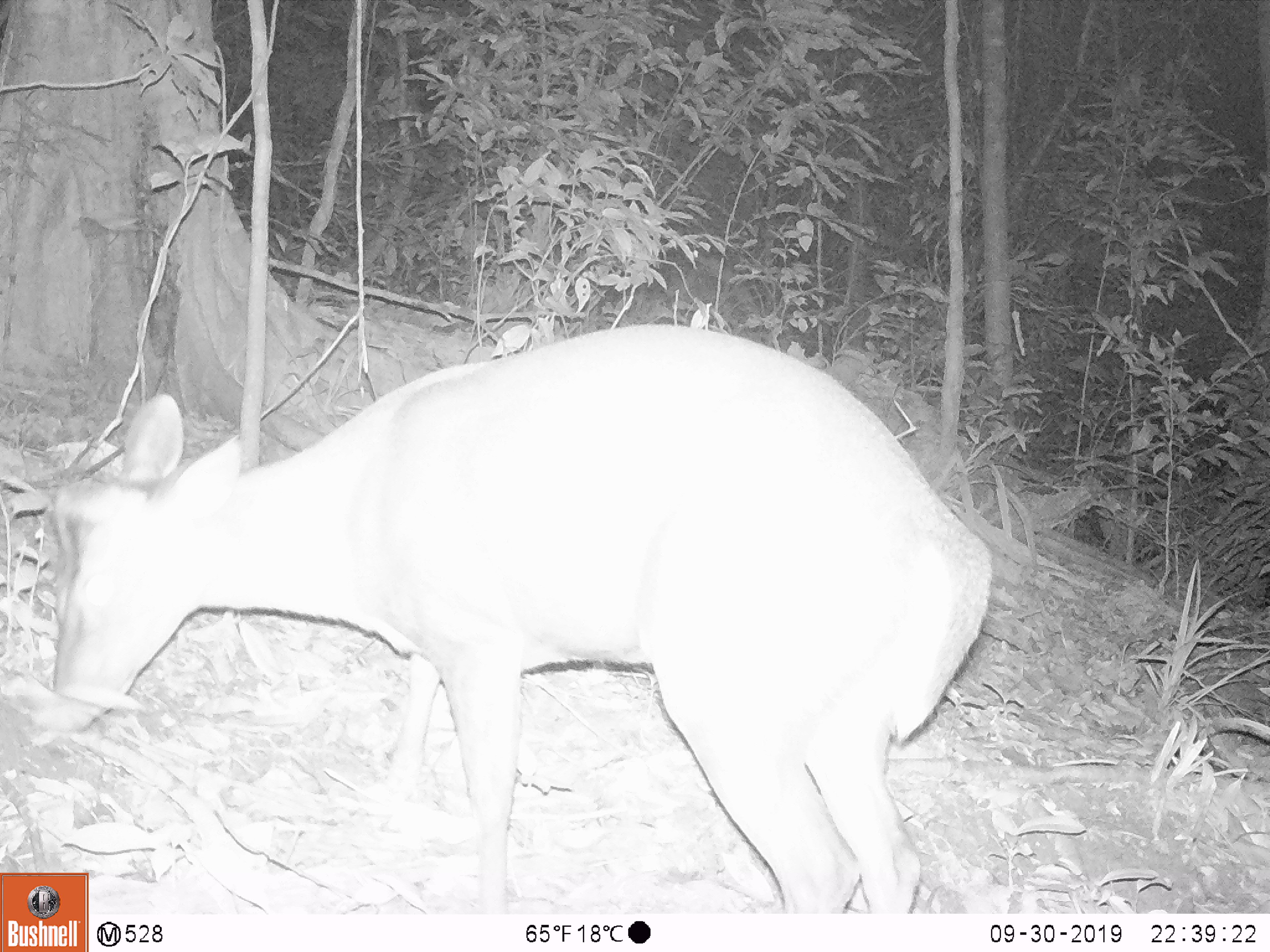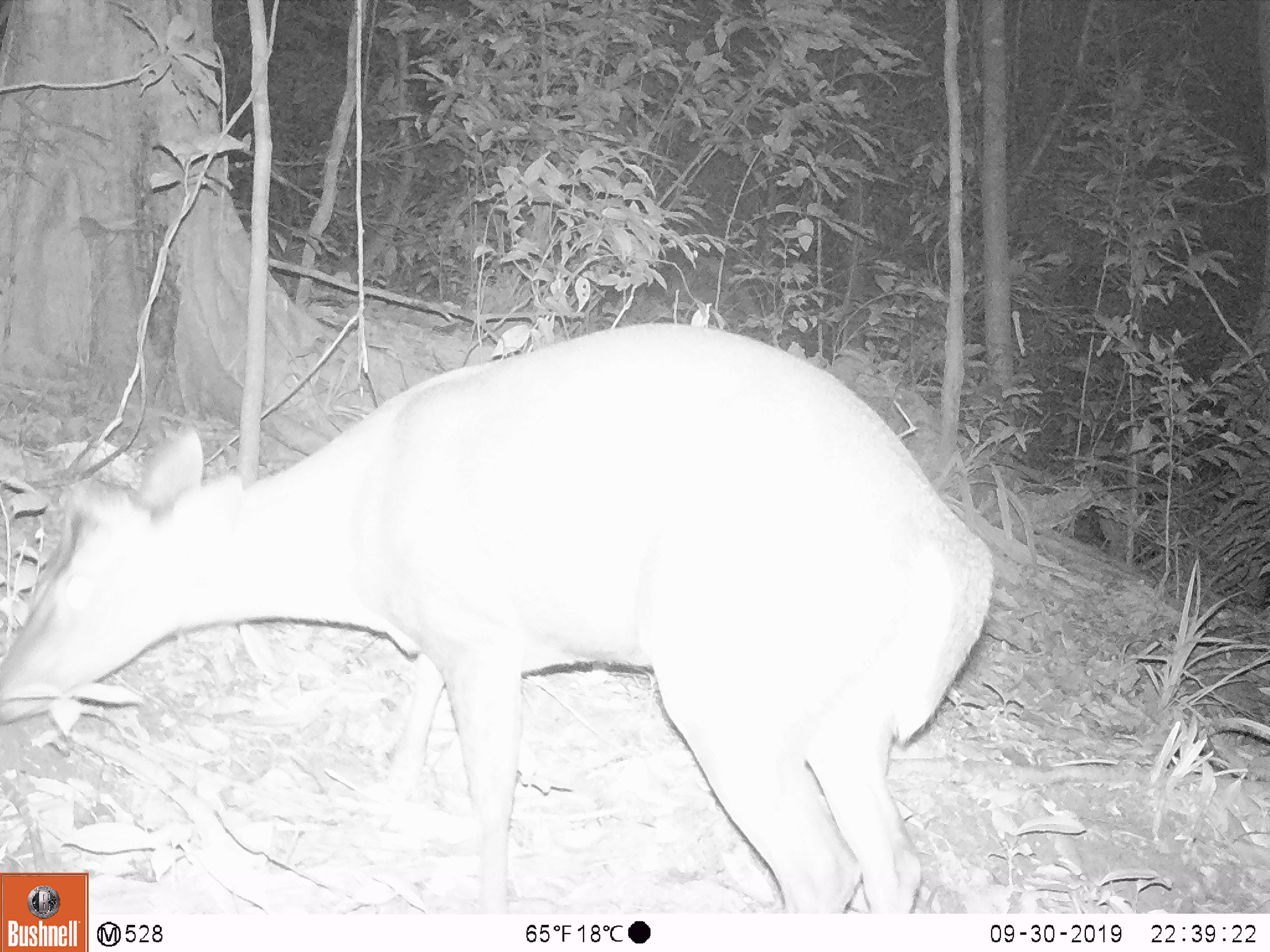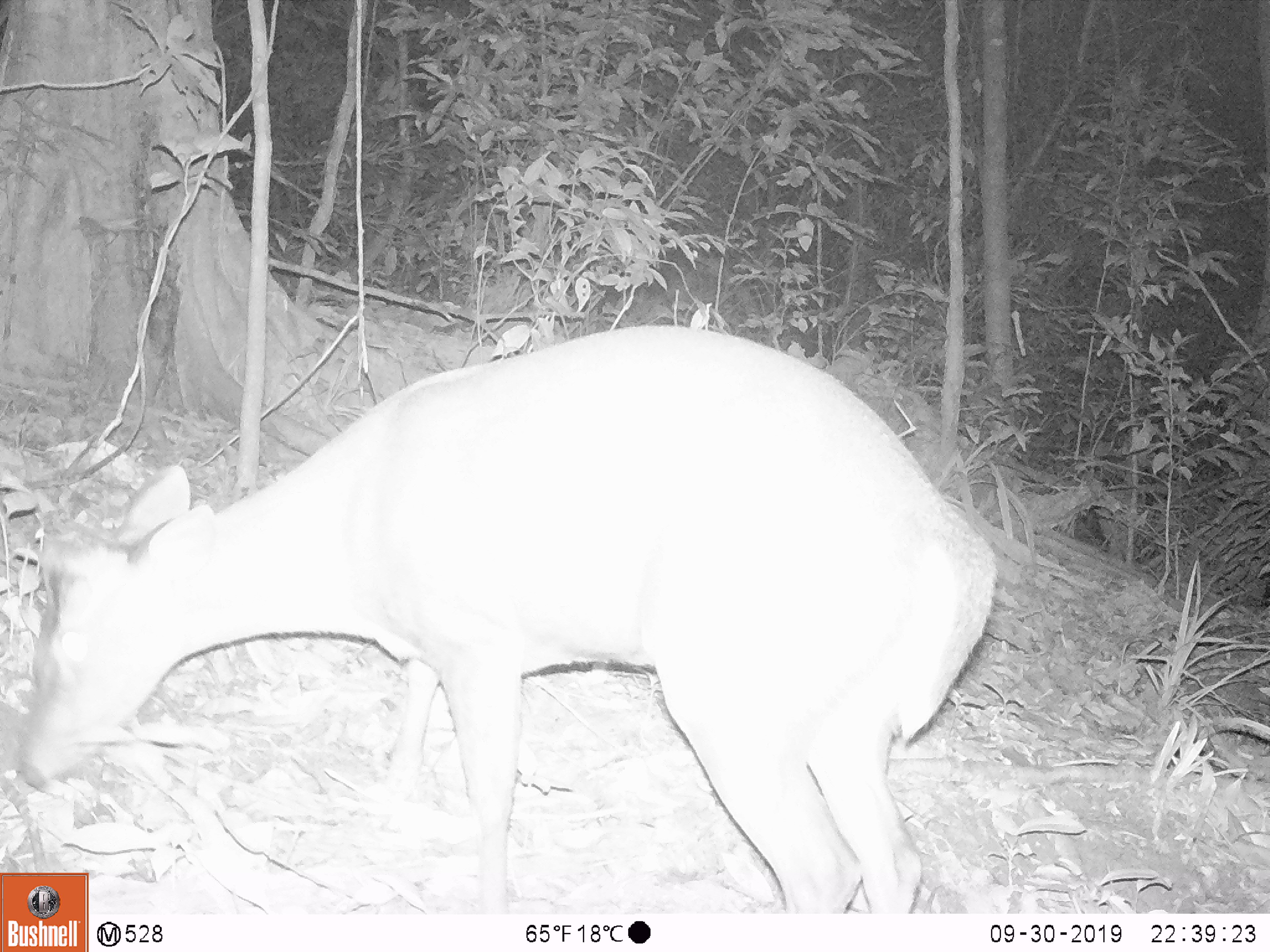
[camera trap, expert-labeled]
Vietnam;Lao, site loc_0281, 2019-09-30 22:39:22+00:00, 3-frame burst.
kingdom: Animalia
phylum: Chordata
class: Mammalia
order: Artiodactyla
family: Cervidae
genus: Muntiacus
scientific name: Muntiacus rooseveltorum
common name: roosevelt's muntjac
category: roosevelts muntjac group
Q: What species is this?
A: Roosevelts muntjac group (roosevelt's muntjac) (Muntiacus rooseveltorum).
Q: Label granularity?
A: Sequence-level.